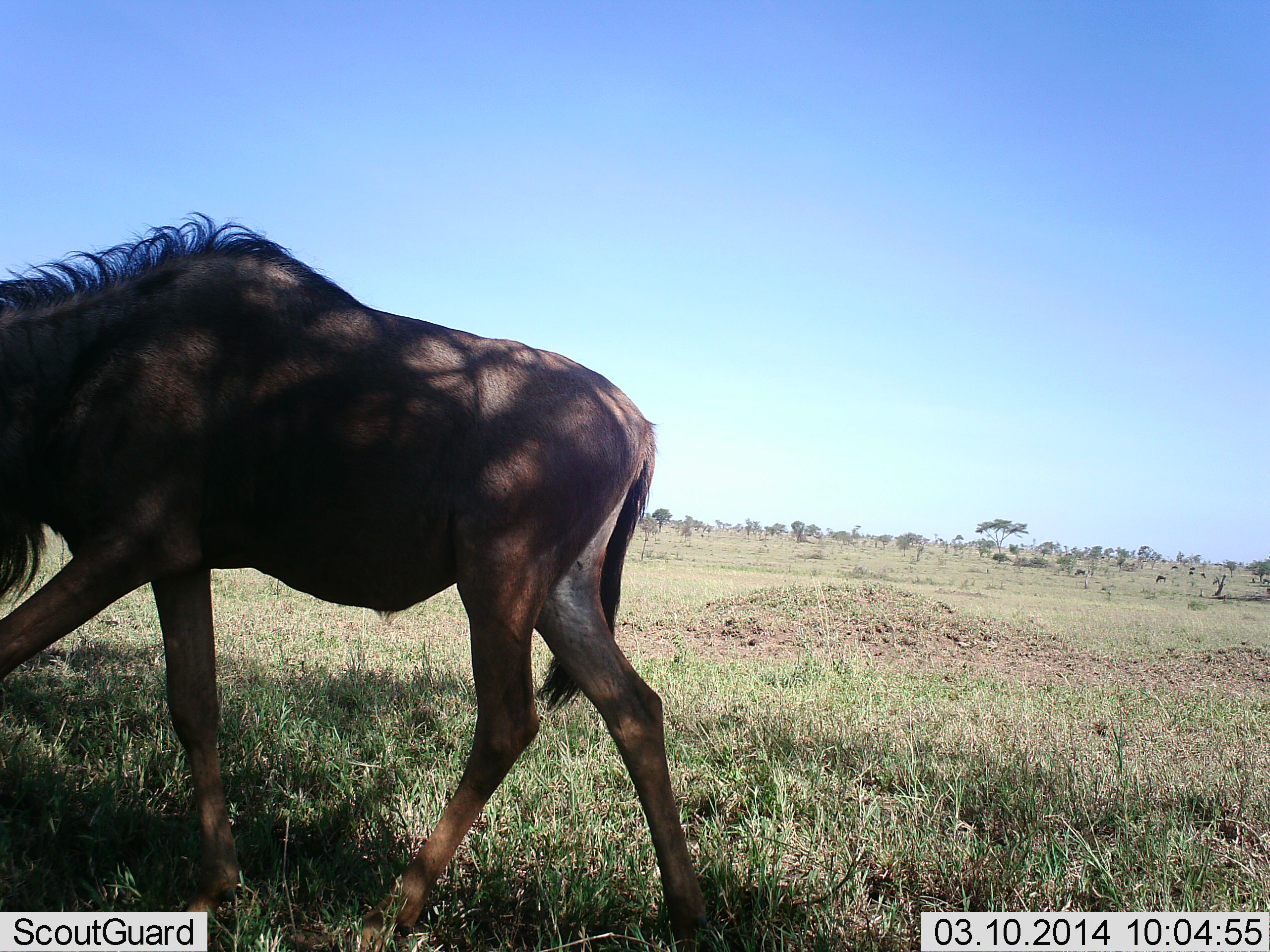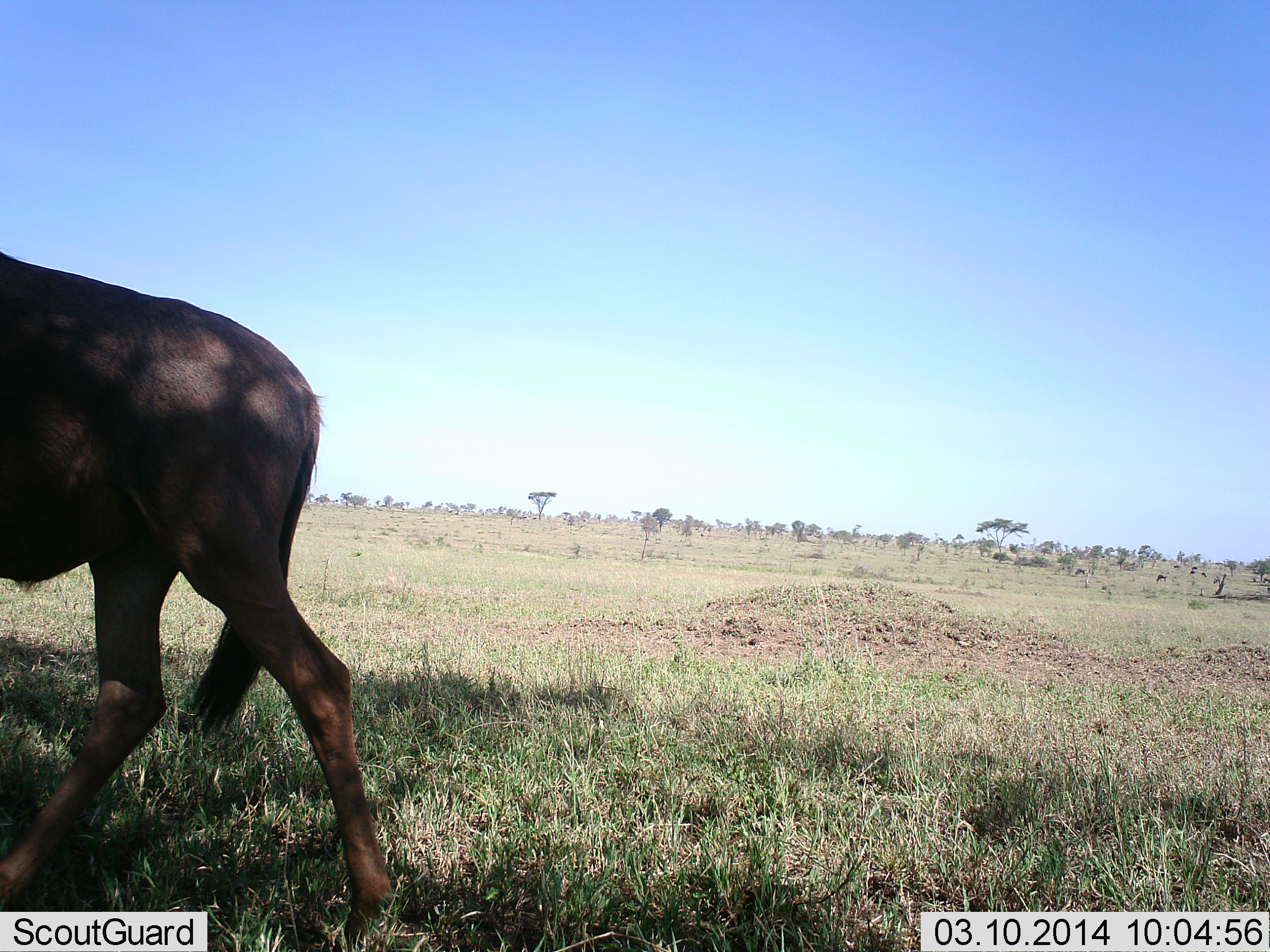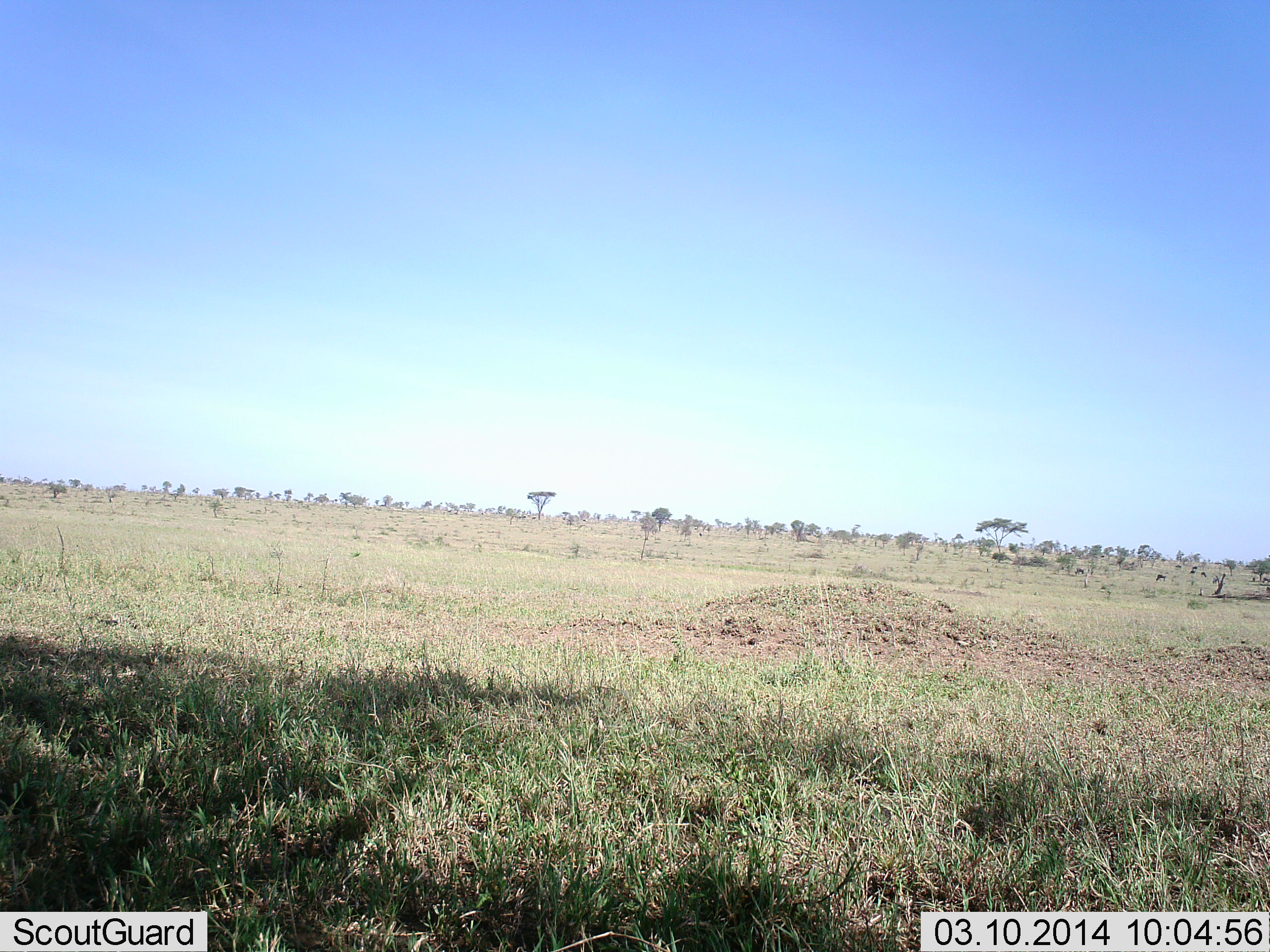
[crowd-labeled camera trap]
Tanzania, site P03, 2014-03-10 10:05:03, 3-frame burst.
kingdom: Animalia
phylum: Chordata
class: Mammalia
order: Artiodactyla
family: Bovidae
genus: Connochaetes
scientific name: Connochaetes taurinus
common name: blue wildebeest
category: wildebeest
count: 1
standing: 10%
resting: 0%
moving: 90%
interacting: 0%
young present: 0%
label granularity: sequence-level